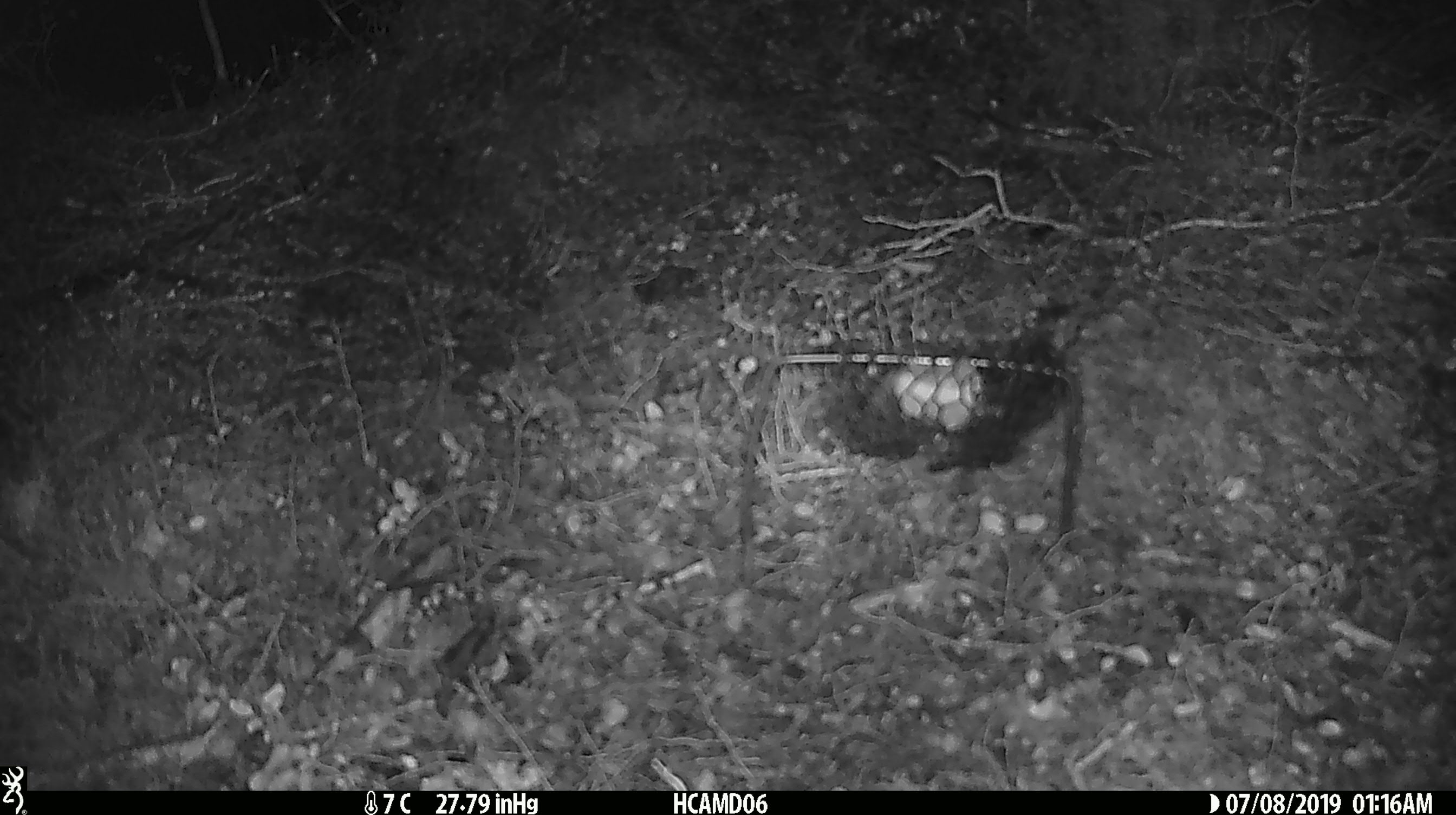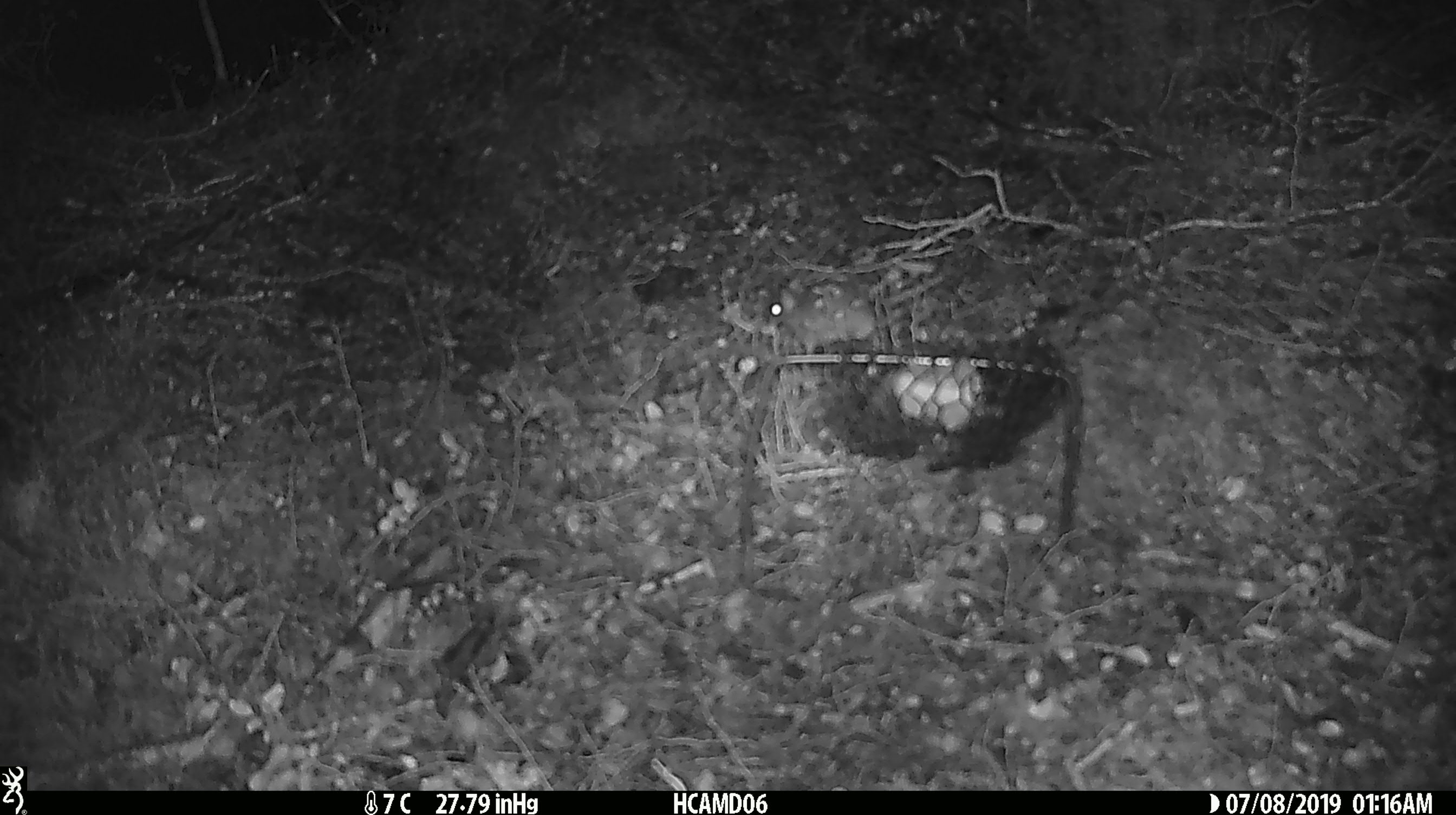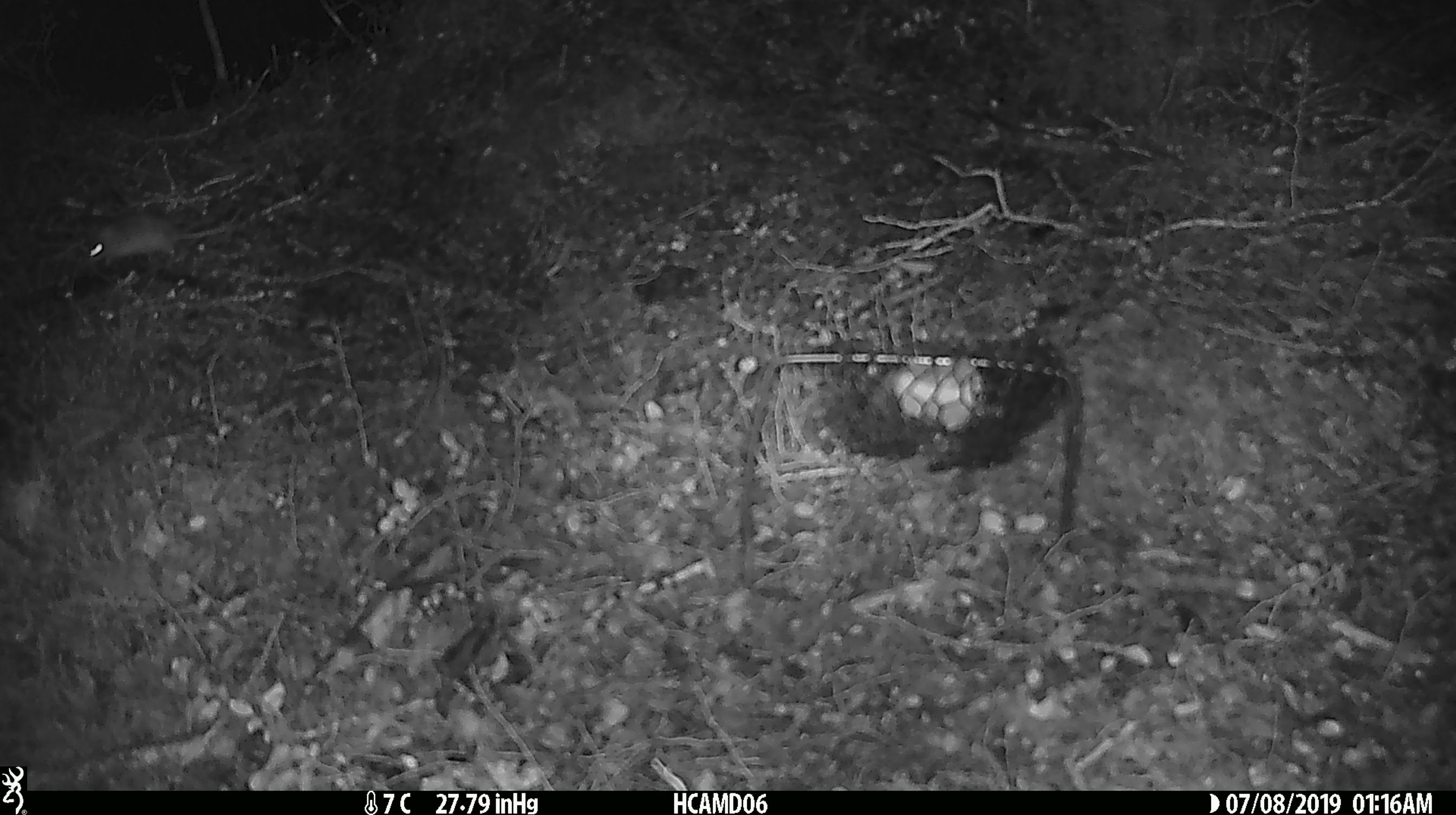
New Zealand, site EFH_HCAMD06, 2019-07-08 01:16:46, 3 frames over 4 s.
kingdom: Animalia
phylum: Chordata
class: Mammalia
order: Rodentia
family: Muridae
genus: Mus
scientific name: Mus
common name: mouse